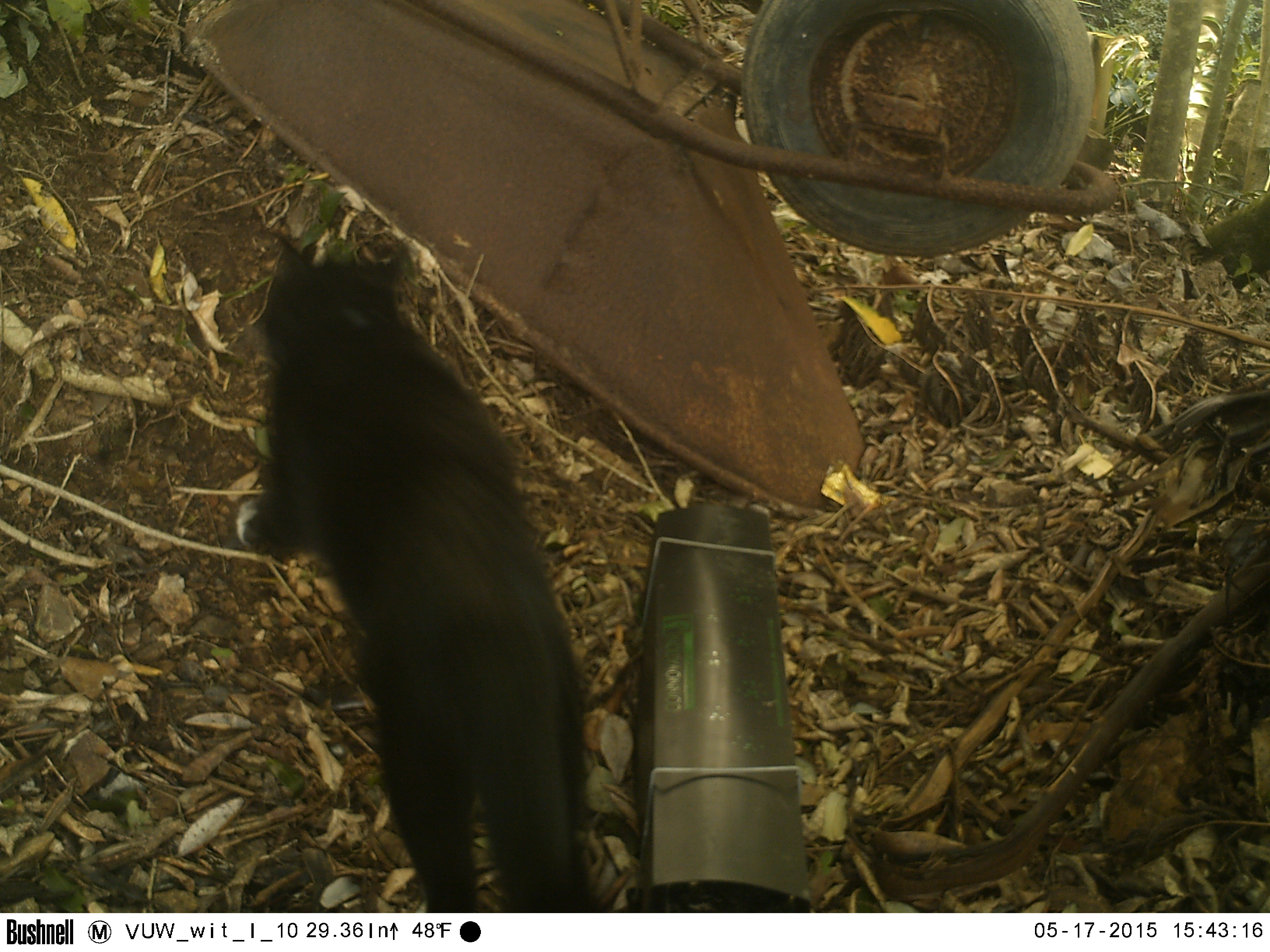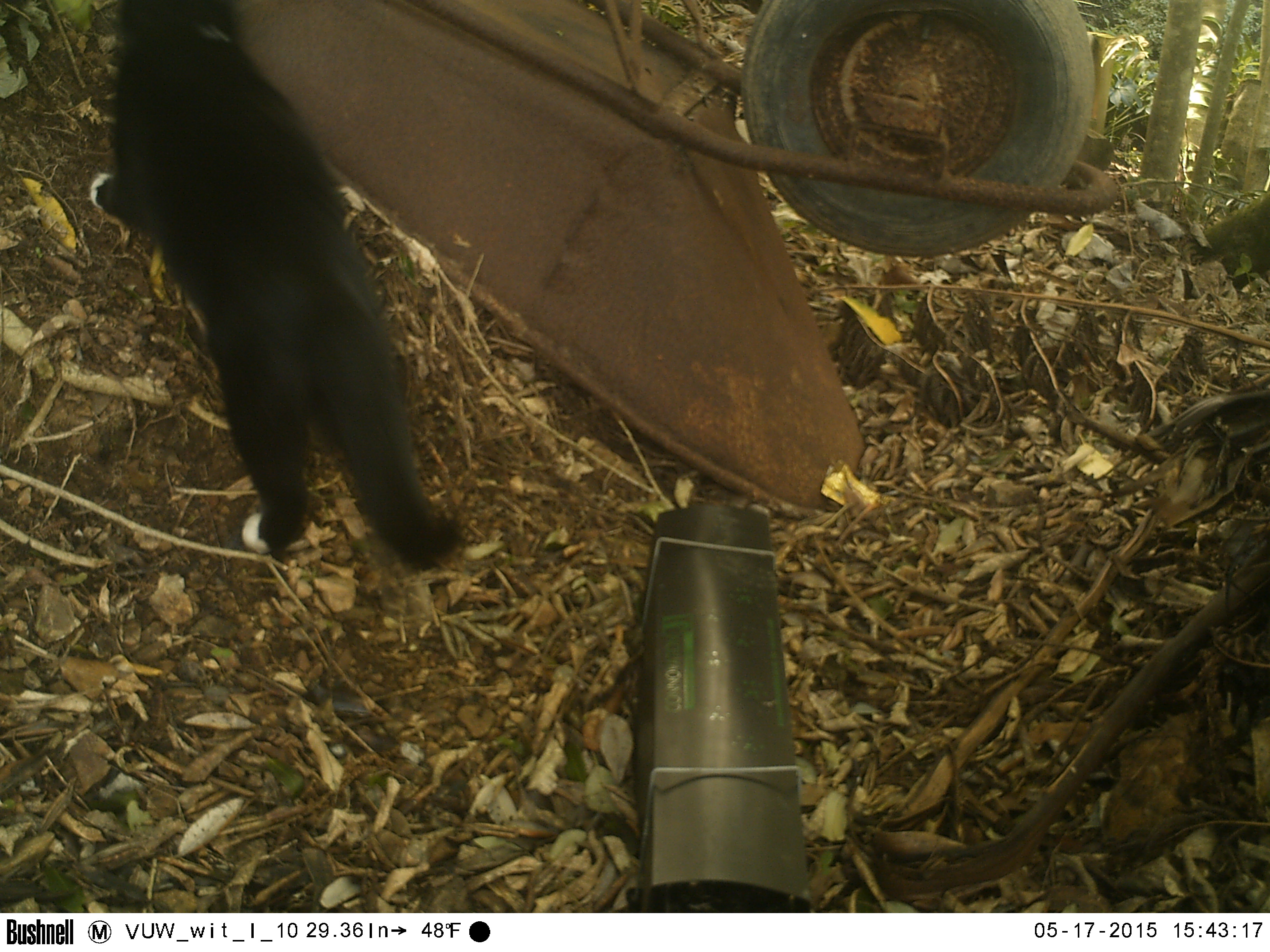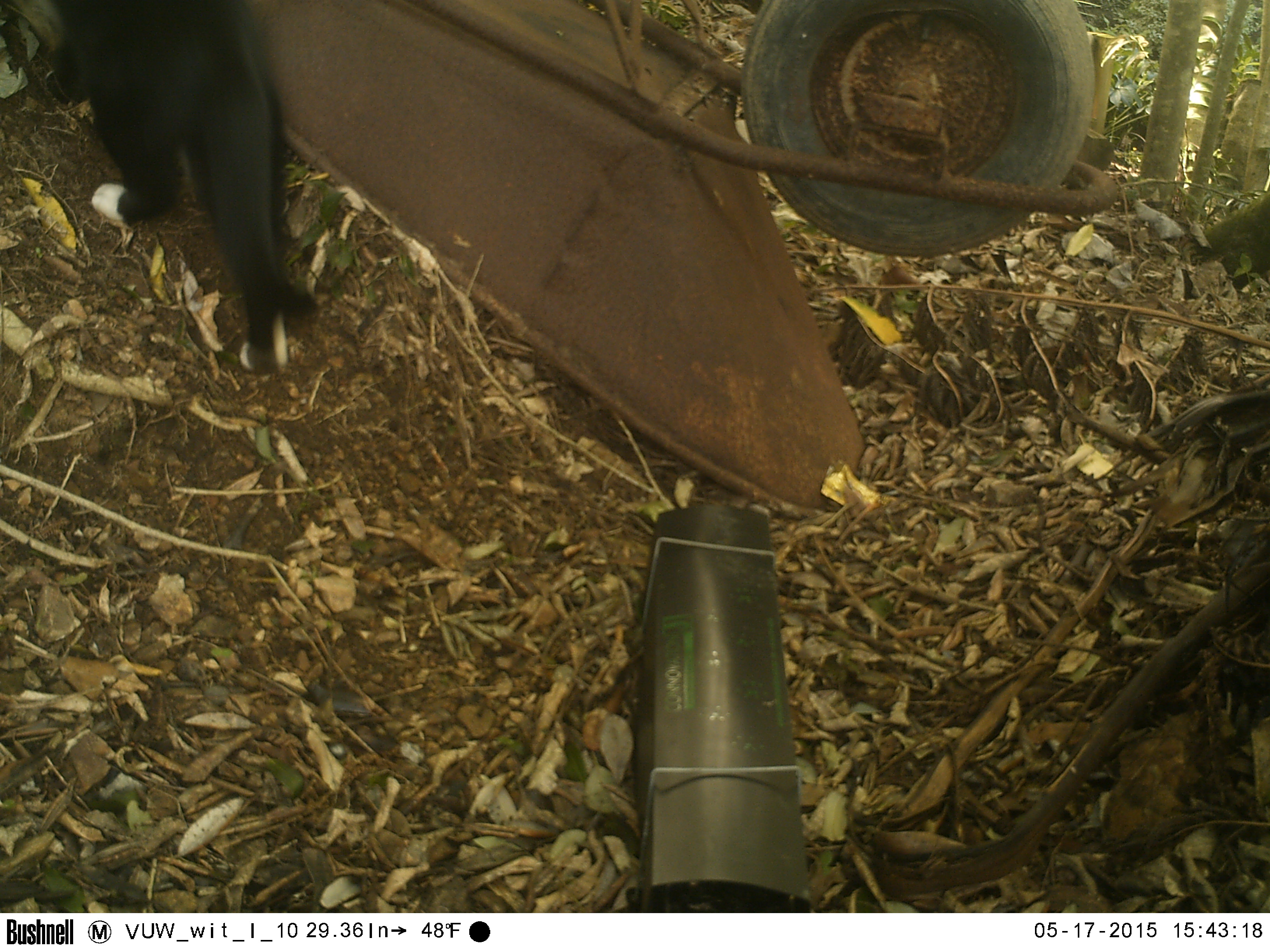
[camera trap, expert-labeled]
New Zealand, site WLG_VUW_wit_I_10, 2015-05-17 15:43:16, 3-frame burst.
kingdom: Animalia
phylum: Chordata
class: Mammalia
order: Carnivora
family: Felidae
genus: Felis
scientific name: Felis catus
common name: domestic cat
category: cat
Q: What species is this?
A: Cat (domestic cat) (Felis catus).